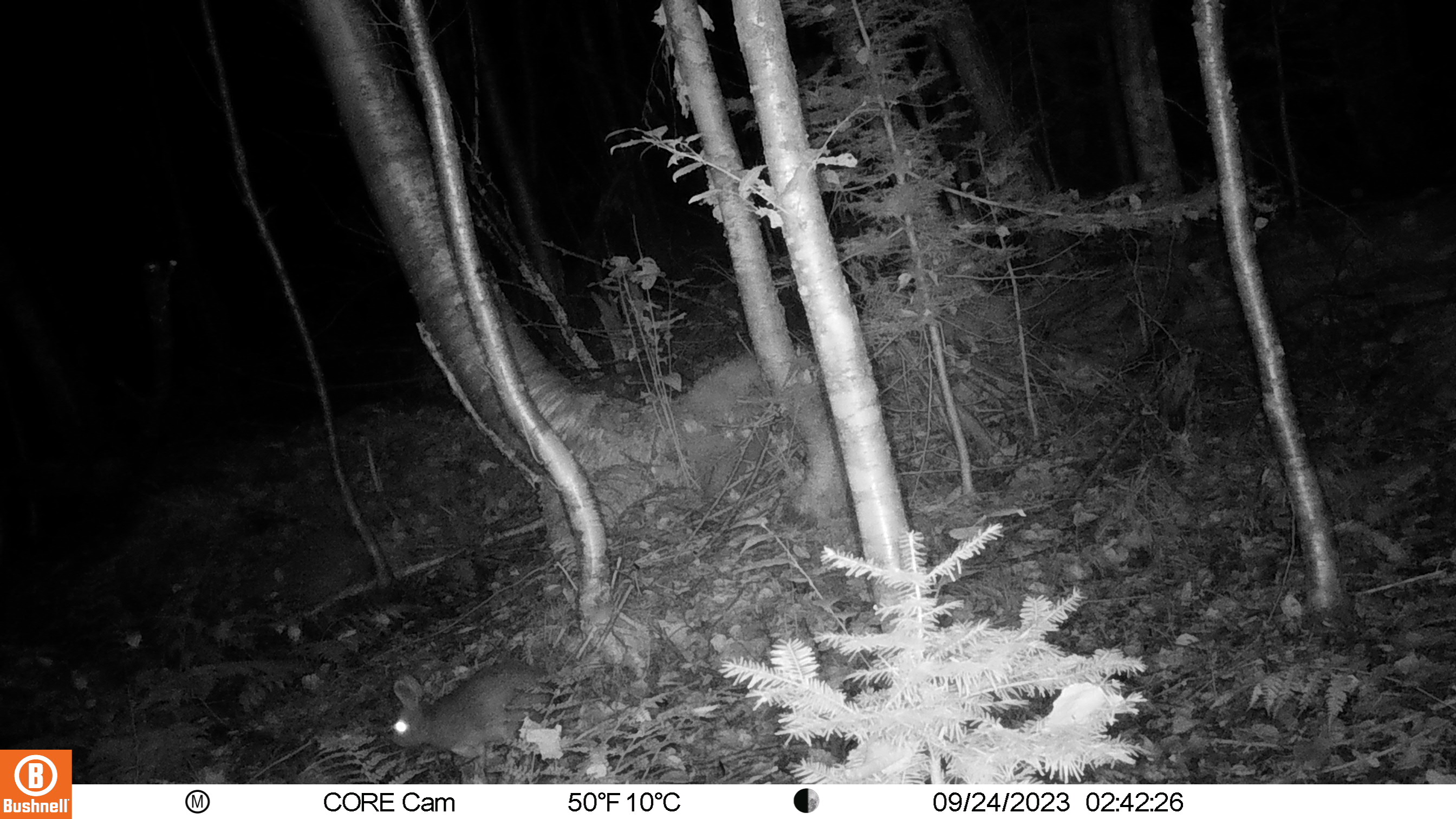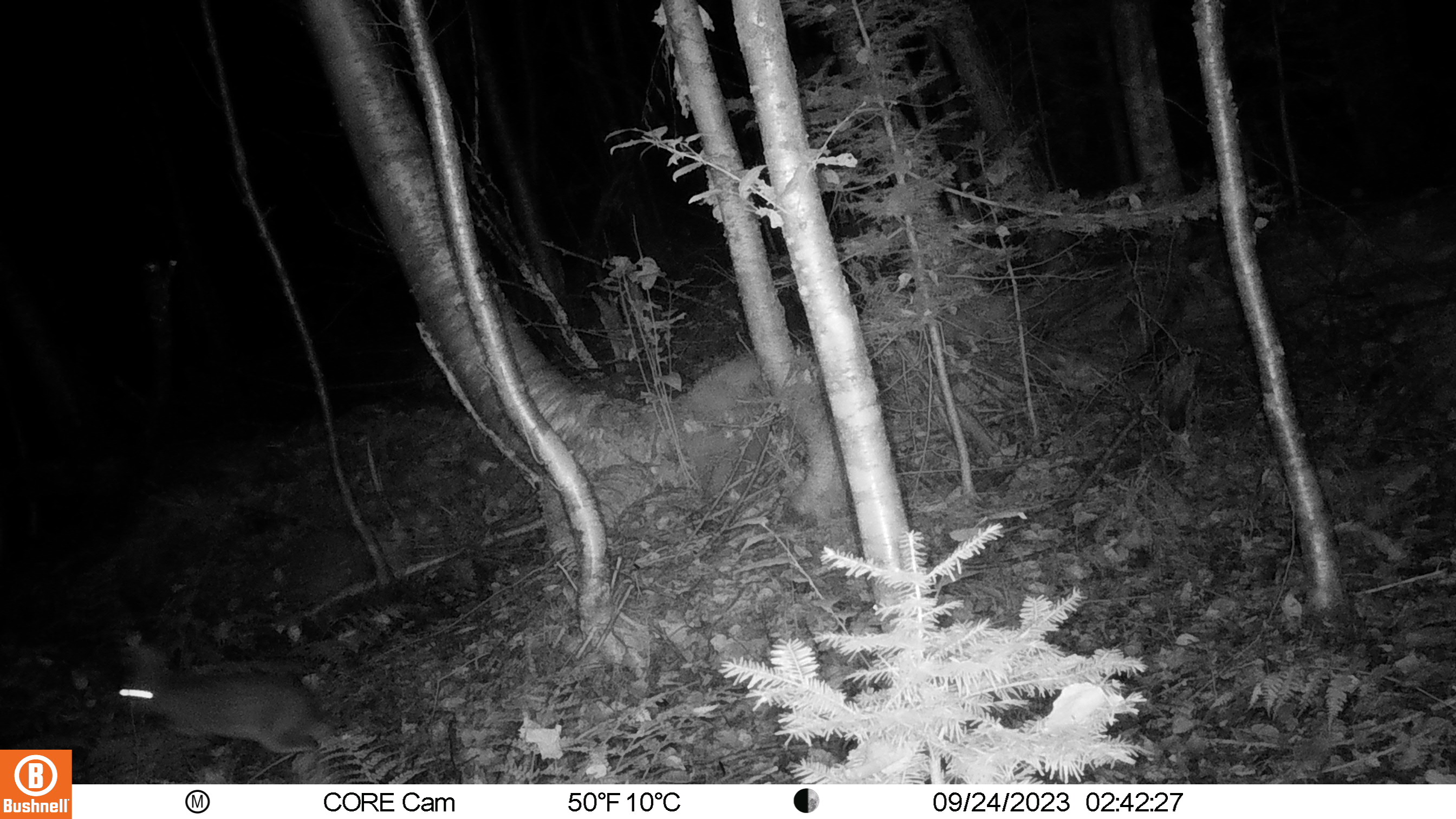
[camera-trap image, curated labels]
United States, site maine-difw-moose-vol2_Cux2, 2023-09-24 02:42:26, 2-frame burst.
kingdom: Animalia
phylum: Chordata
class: Mammalia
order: Lagomorpha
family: Leporidae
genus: Lepus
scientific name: Lepus americanus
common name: snowshoe hare